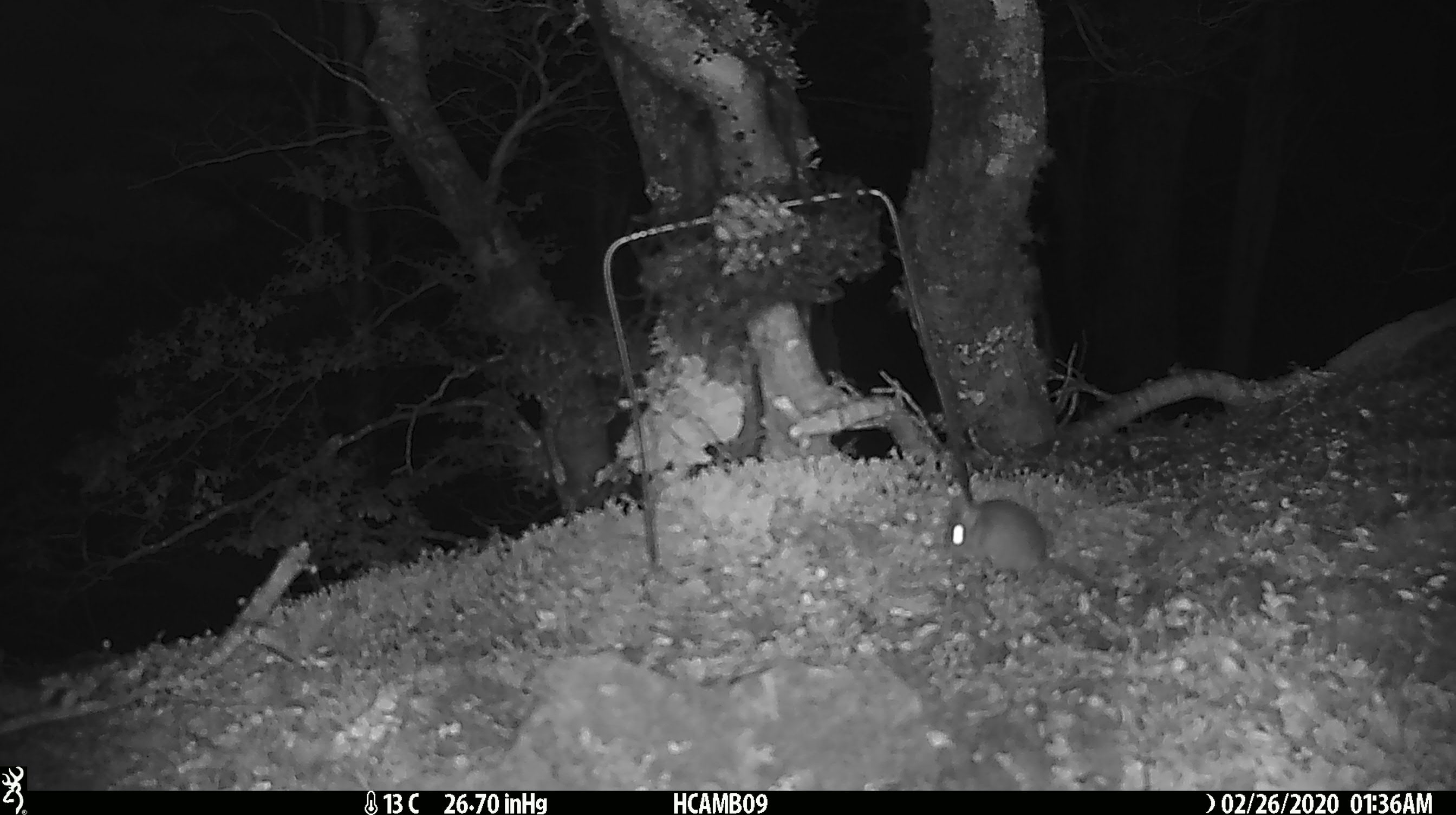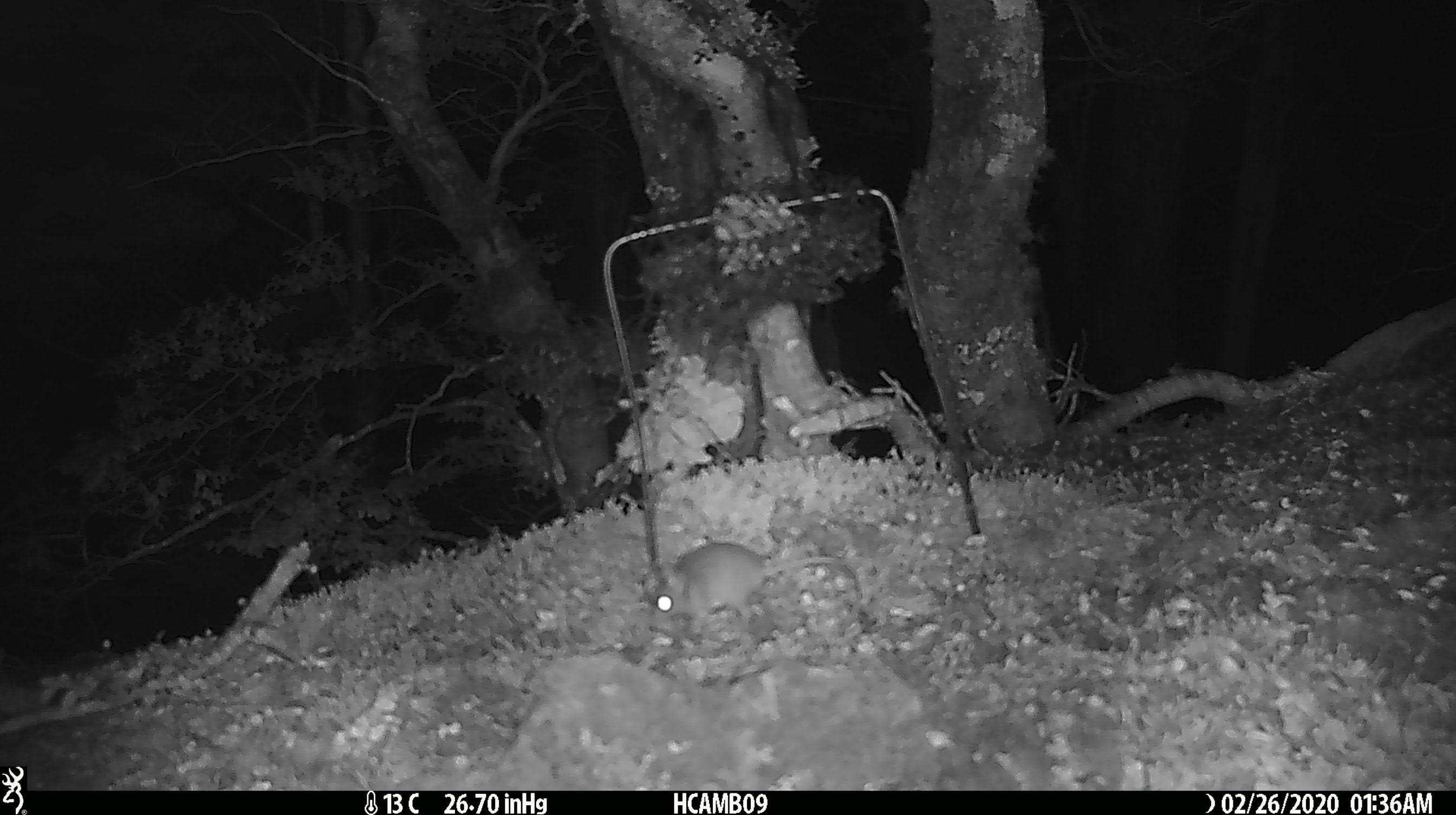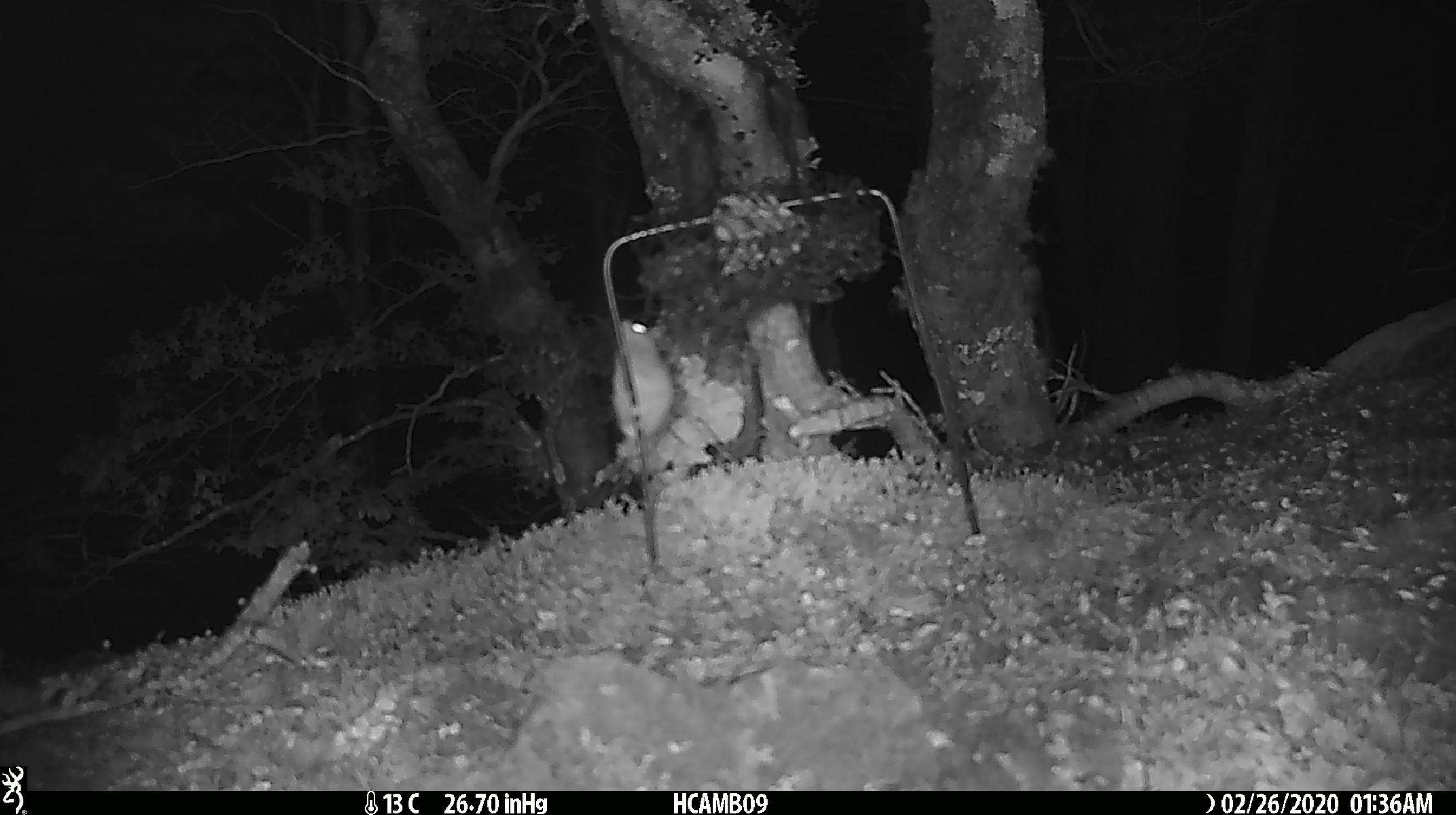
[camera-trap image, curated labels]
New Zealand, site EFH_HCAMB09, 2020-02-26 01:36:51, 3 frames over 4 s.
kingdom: Animalia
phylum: Chordata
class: Mammalia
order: Rodentia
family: Muridae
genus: Mus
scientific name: Mus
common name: mouse